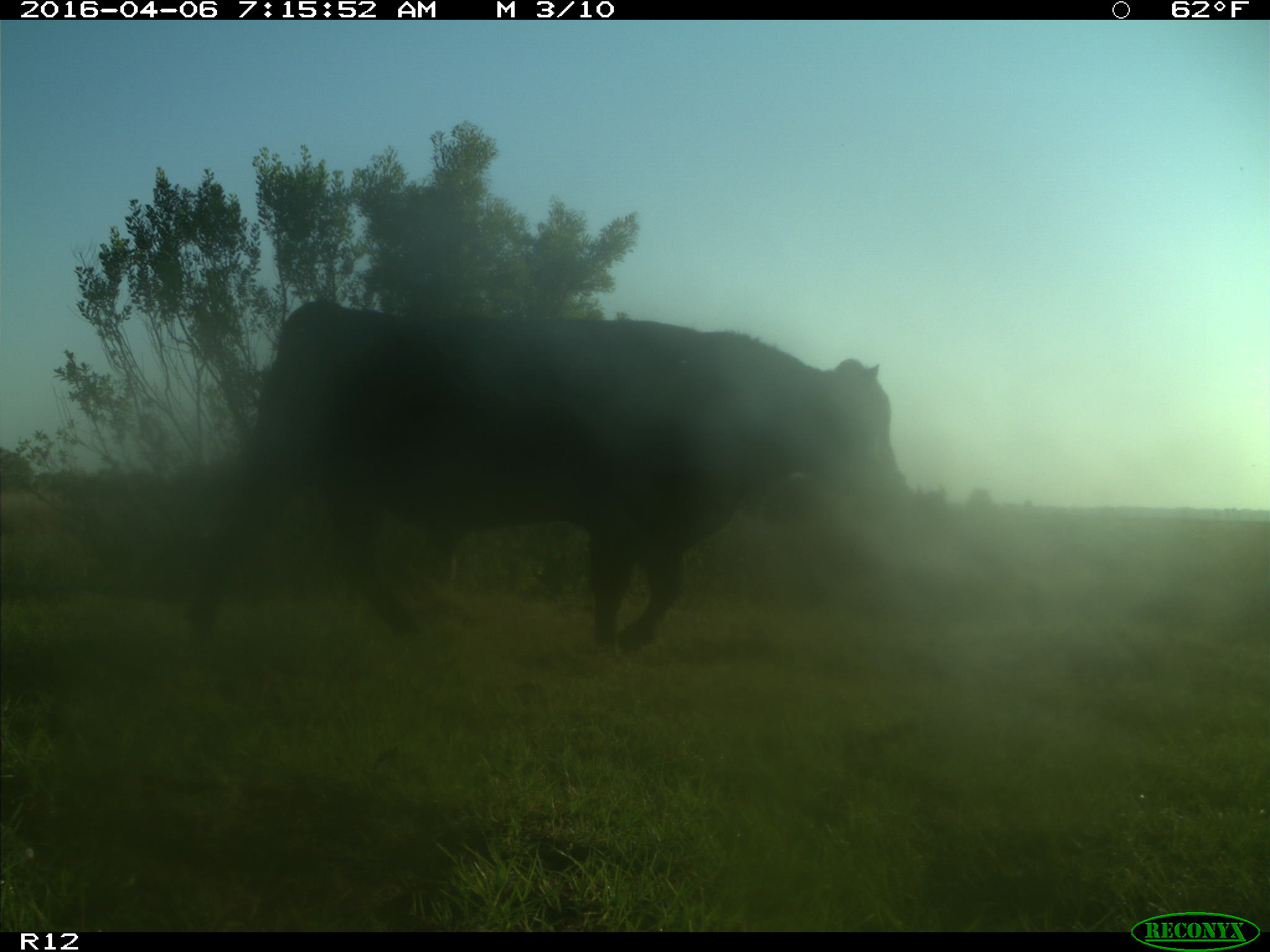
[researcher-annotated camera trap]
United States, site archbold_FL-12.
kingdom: Animalia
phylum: Chordata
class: Mammalia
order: Artiodactyla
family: Bovidae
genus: Bos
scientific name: Bos taurus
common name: domestic cow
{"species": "Bos taurus (domestic cow)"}